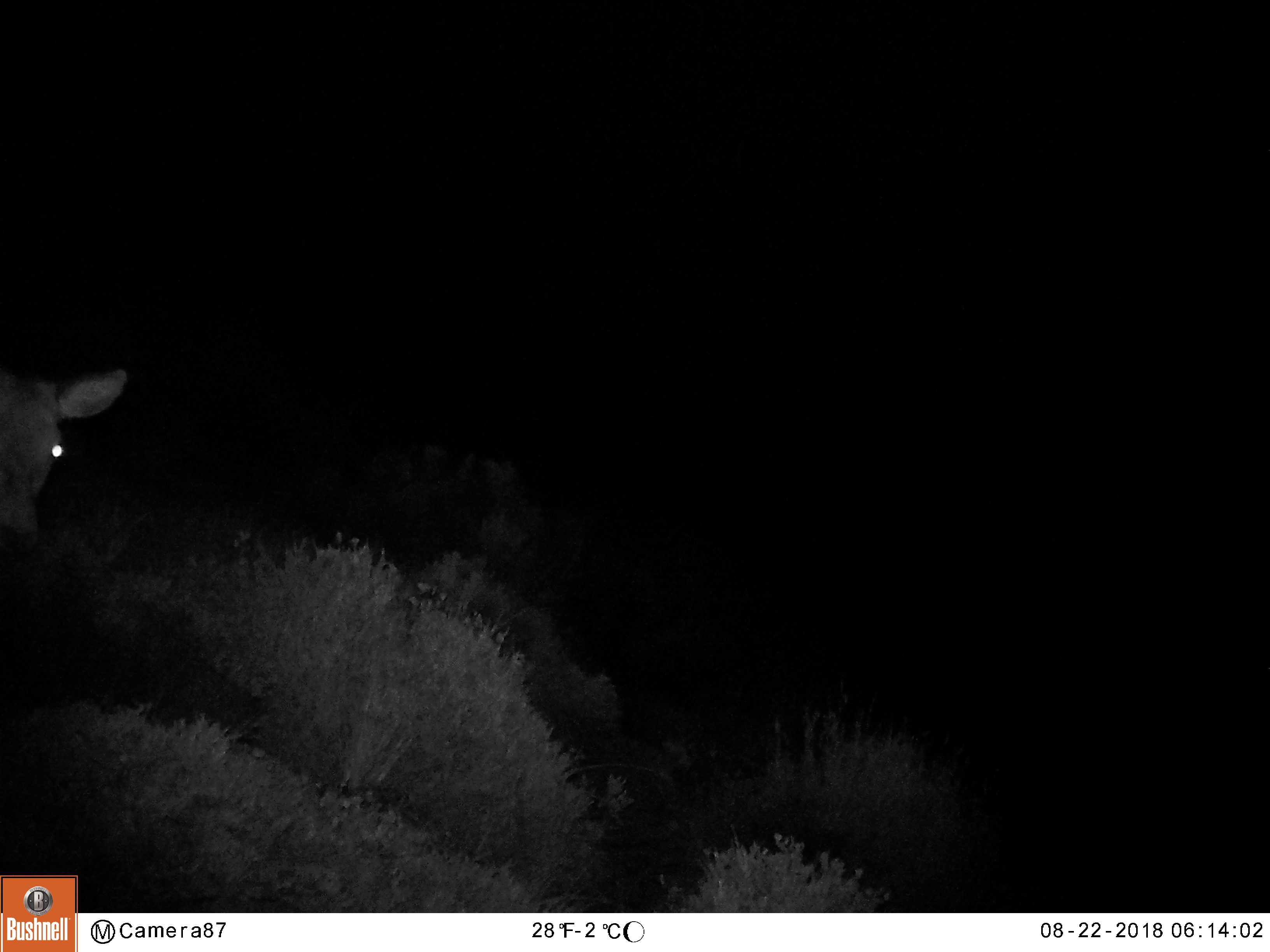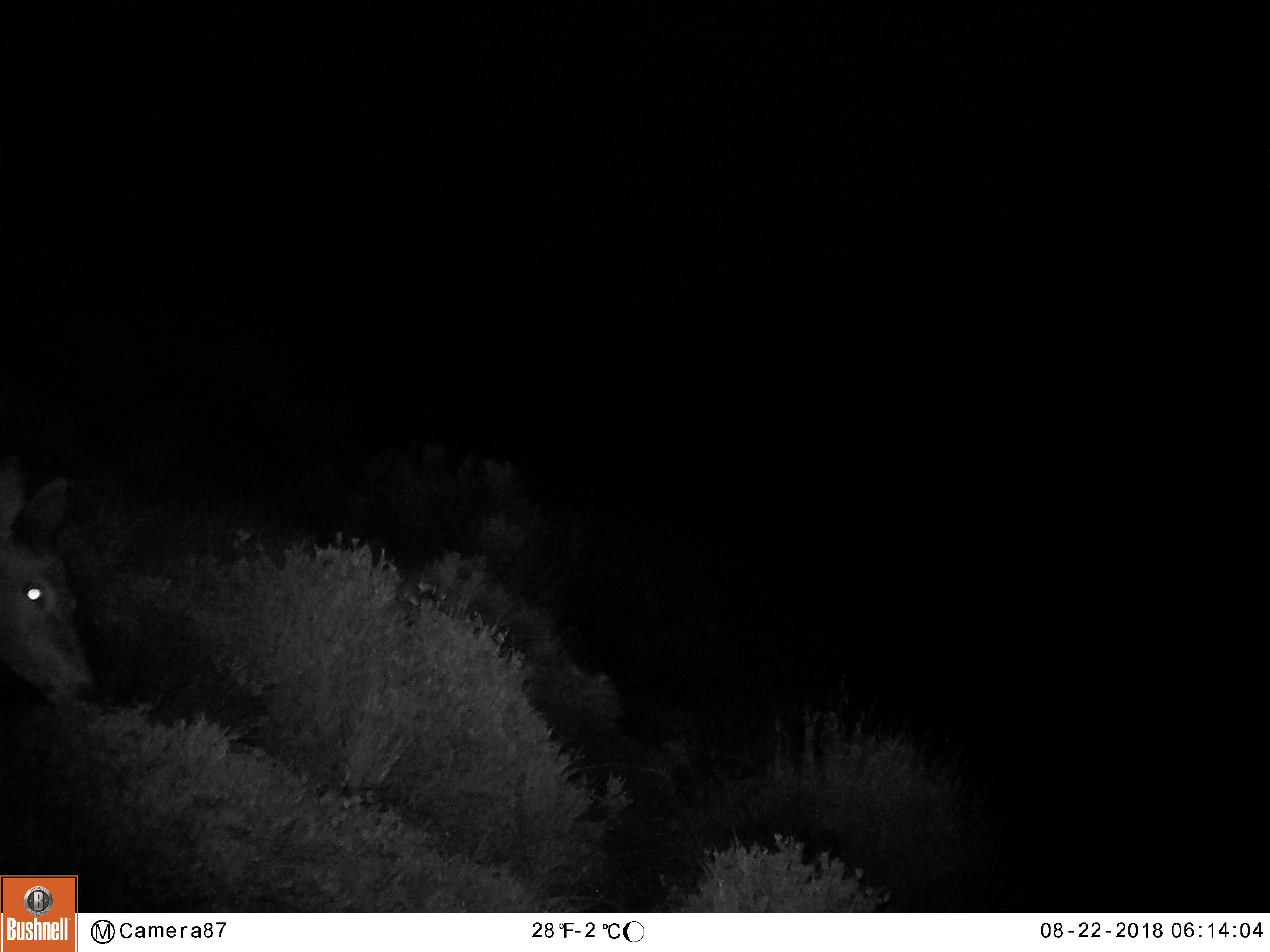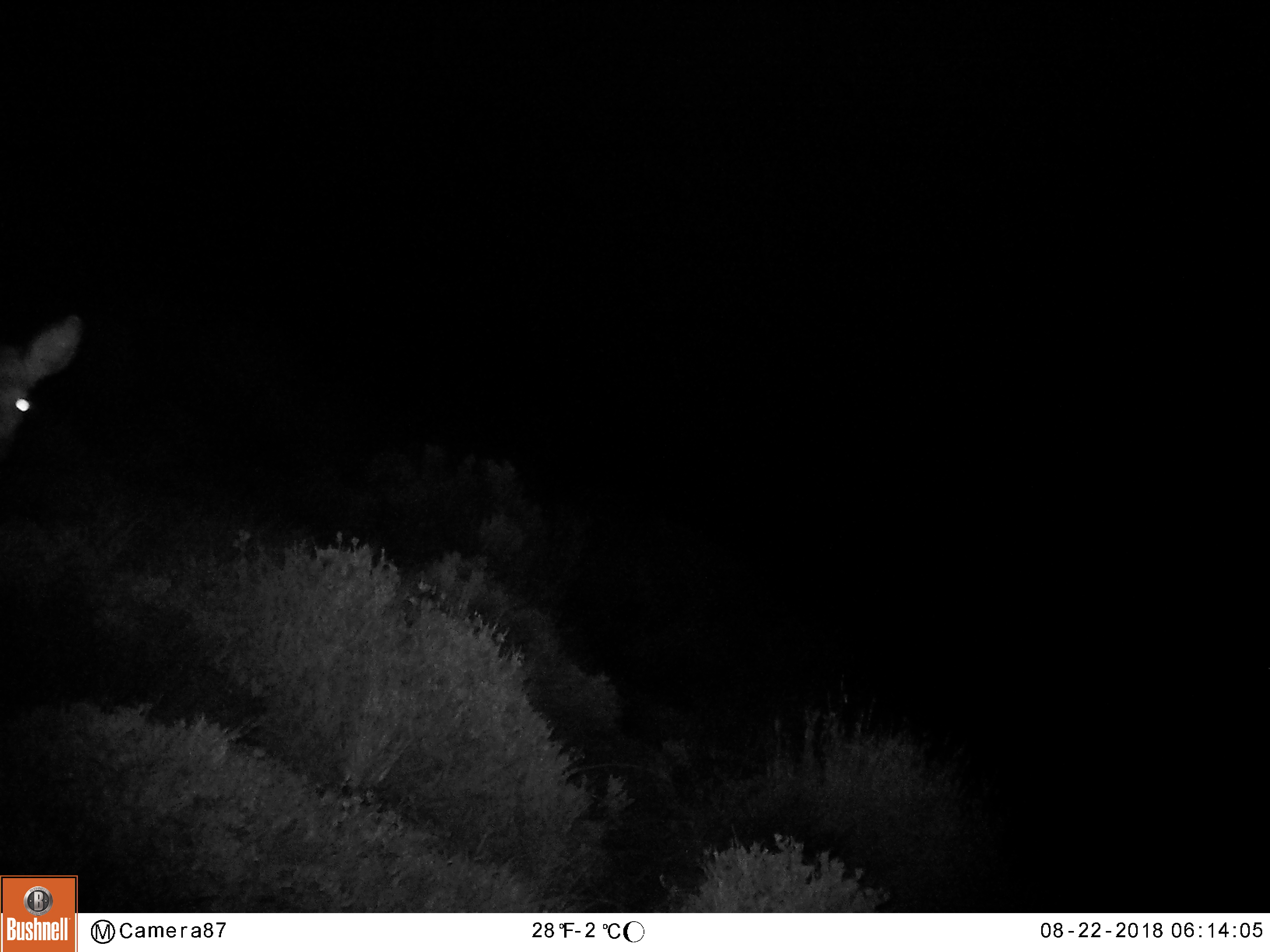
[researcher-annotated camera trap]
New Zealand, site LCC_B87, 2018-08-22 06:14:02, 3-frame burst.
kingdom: Animalia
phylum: Chordata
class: Mammalia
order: Artiodactyla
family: Cervidae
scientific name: Cervidae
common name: deer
Deer (Cervidae).